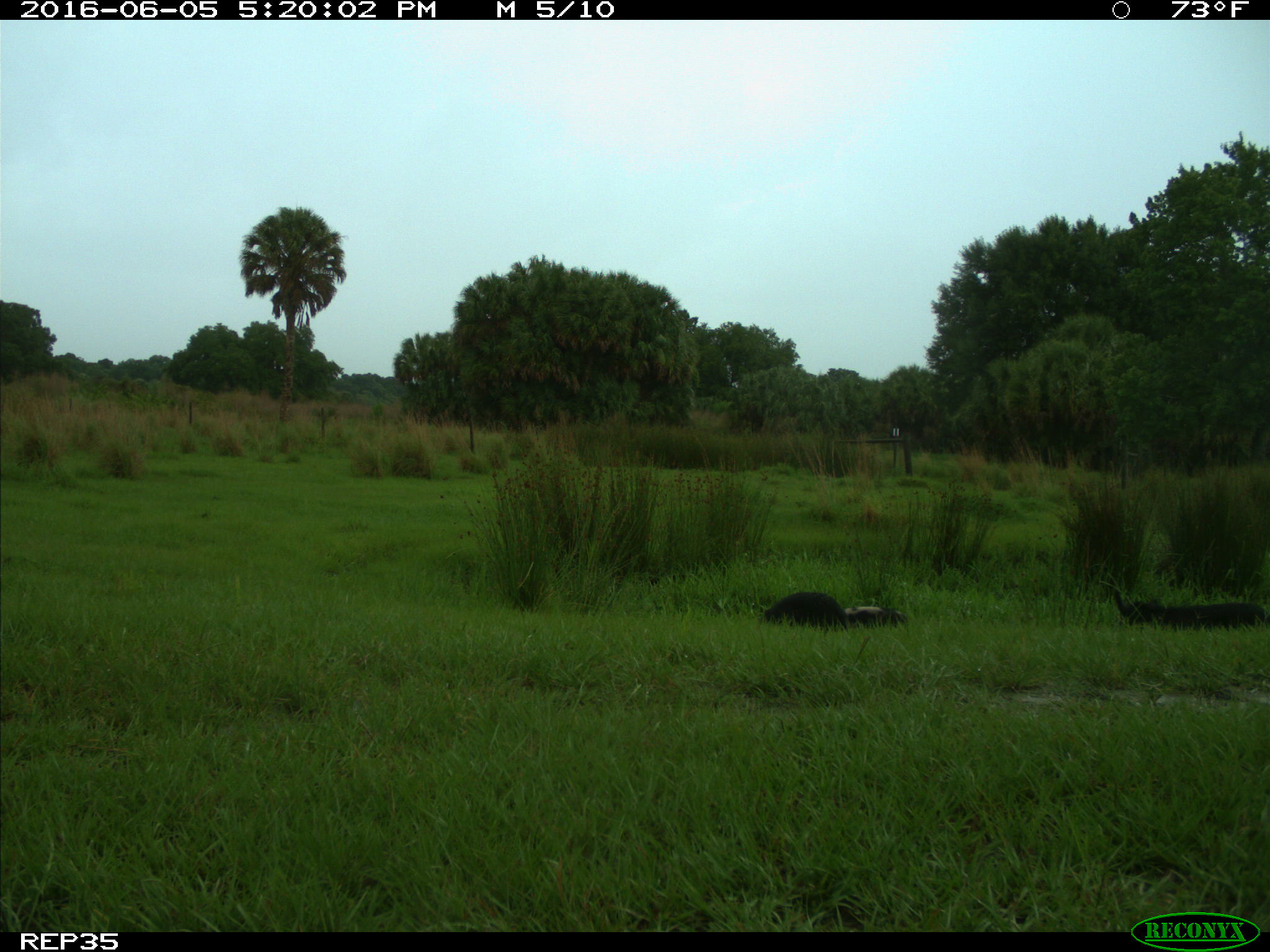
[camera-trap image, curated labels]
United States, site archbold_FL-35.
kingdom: Animalia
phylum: Chordata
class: Mammalia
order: Artiodactyla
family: Suidae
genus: Sus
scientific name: Sus scrofa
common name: wild boar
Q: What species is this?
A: Sus scrofa (wild boar).